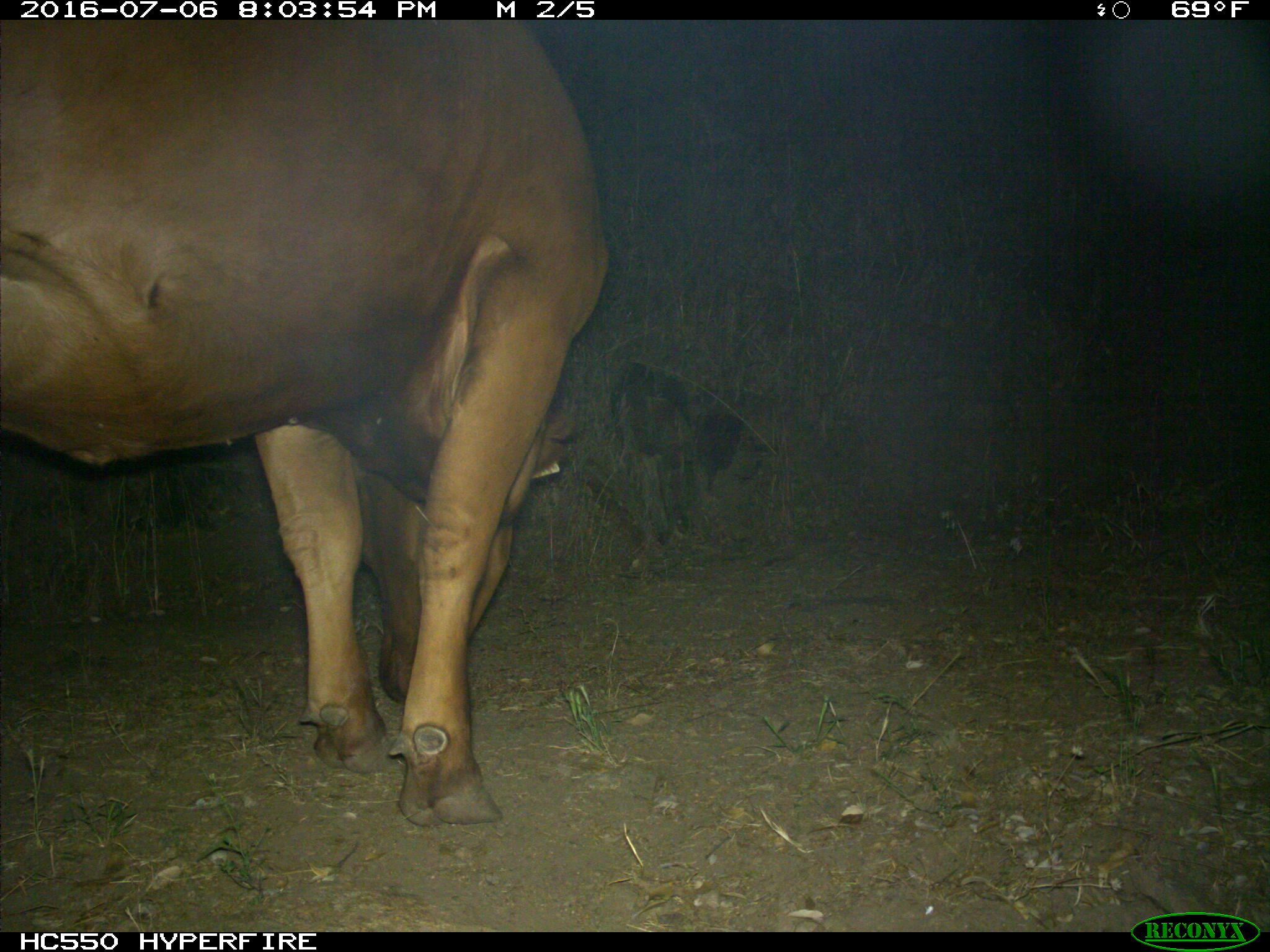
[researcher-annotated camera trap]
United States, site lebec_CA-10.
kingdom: Animalia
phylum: Chordata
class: Mammalia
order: Artiodactyla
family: Bovidae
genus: Bos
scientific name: Bos taurus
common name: domestic cow